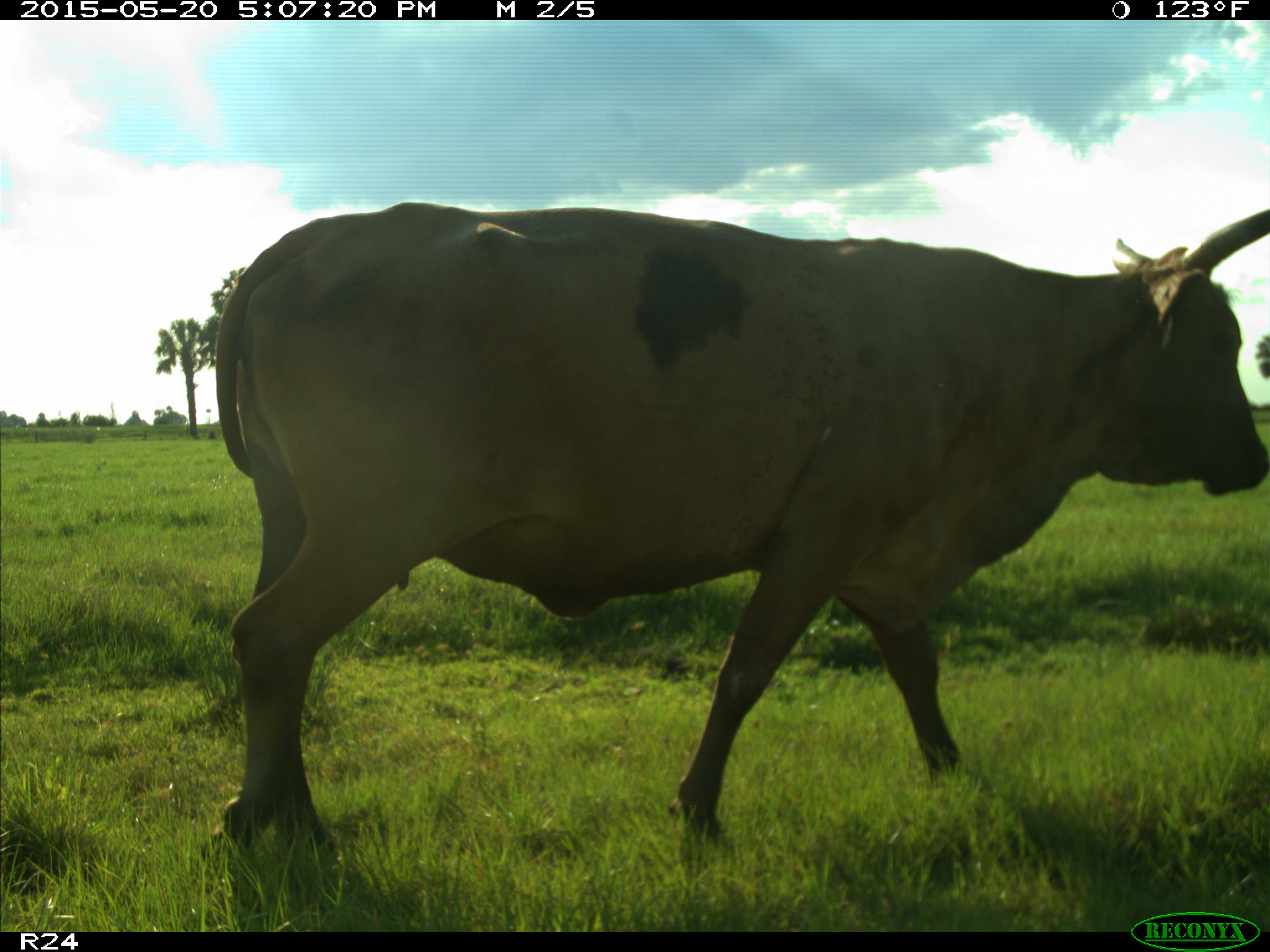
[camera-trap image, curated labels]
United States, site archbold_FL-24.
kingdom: Animalia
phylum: Chordata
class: Mammalia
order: Artiodactyla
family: Bovidae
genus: Bos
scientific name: Bos taurus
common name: domestic cow